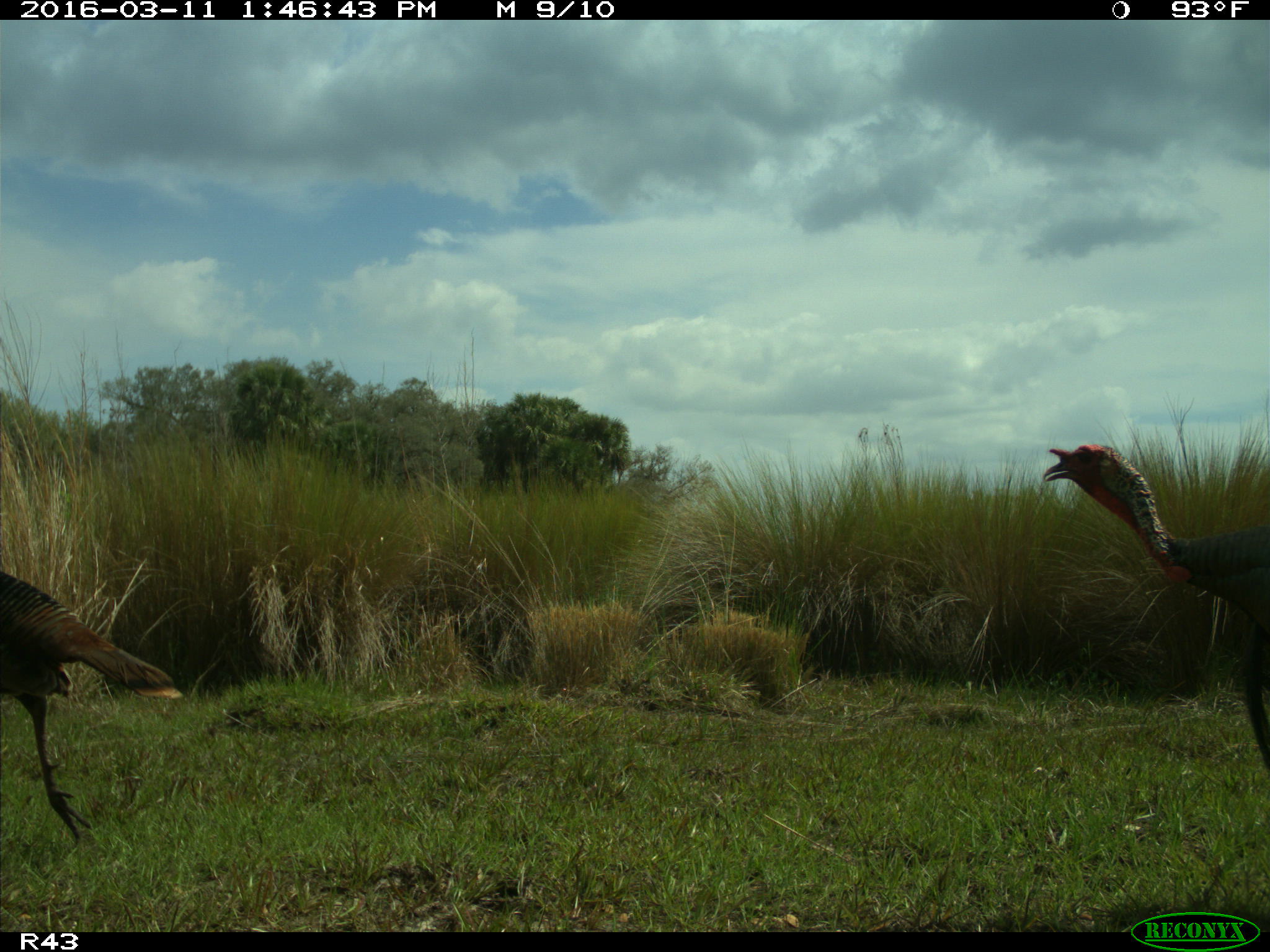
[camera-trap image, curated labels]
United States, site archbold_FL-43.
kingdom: Animalia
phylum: Chordata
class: Aves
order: Galliformes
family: Phasianidae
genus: Meleagris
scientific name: Meleagris gallopavo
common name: wild turkey